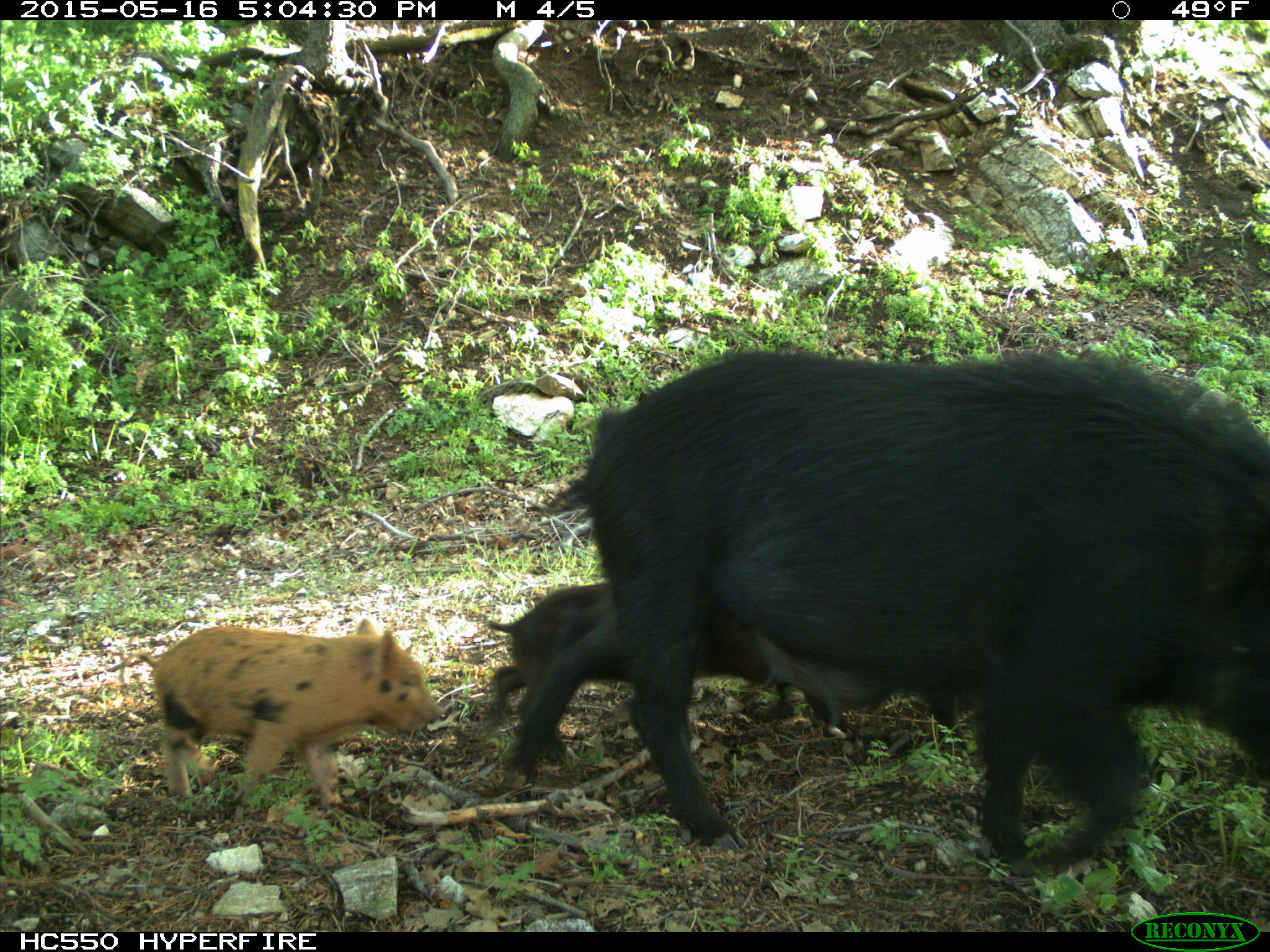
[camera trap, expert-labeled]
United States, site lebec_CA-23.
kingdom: Animalia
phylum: Chordata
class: Mammalia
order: Artiodactyla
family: Suidae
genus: Sus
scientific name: Sus scrofa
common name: wild boar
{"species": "Sus scrofa (wild boar)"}